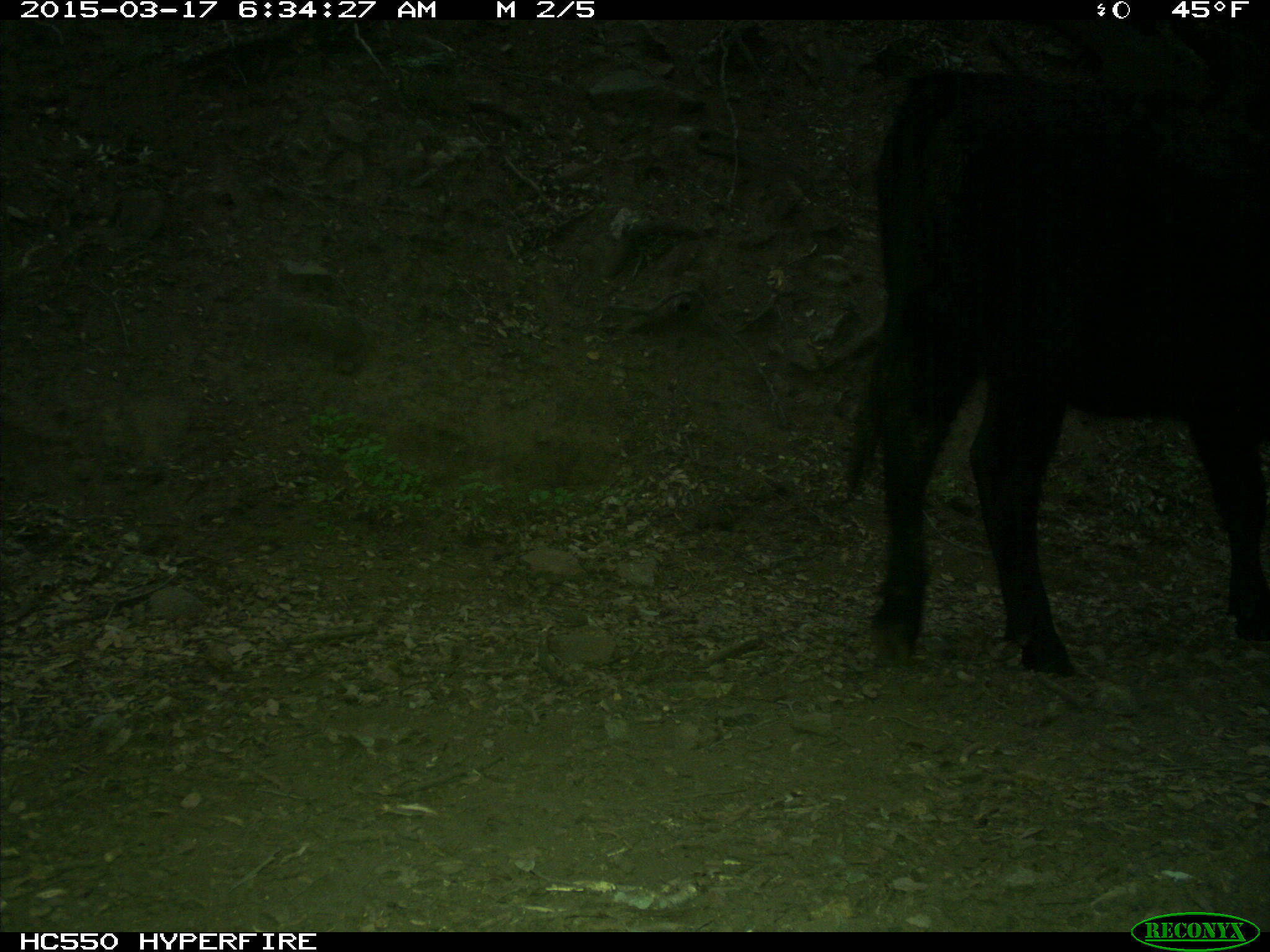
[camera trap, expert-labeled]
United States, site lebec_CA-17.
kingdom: Animalia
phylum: Chordata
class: Mammalia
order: Artiodactyla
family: Bovidae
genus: Bos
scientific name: Bos taurus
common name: domestic cow